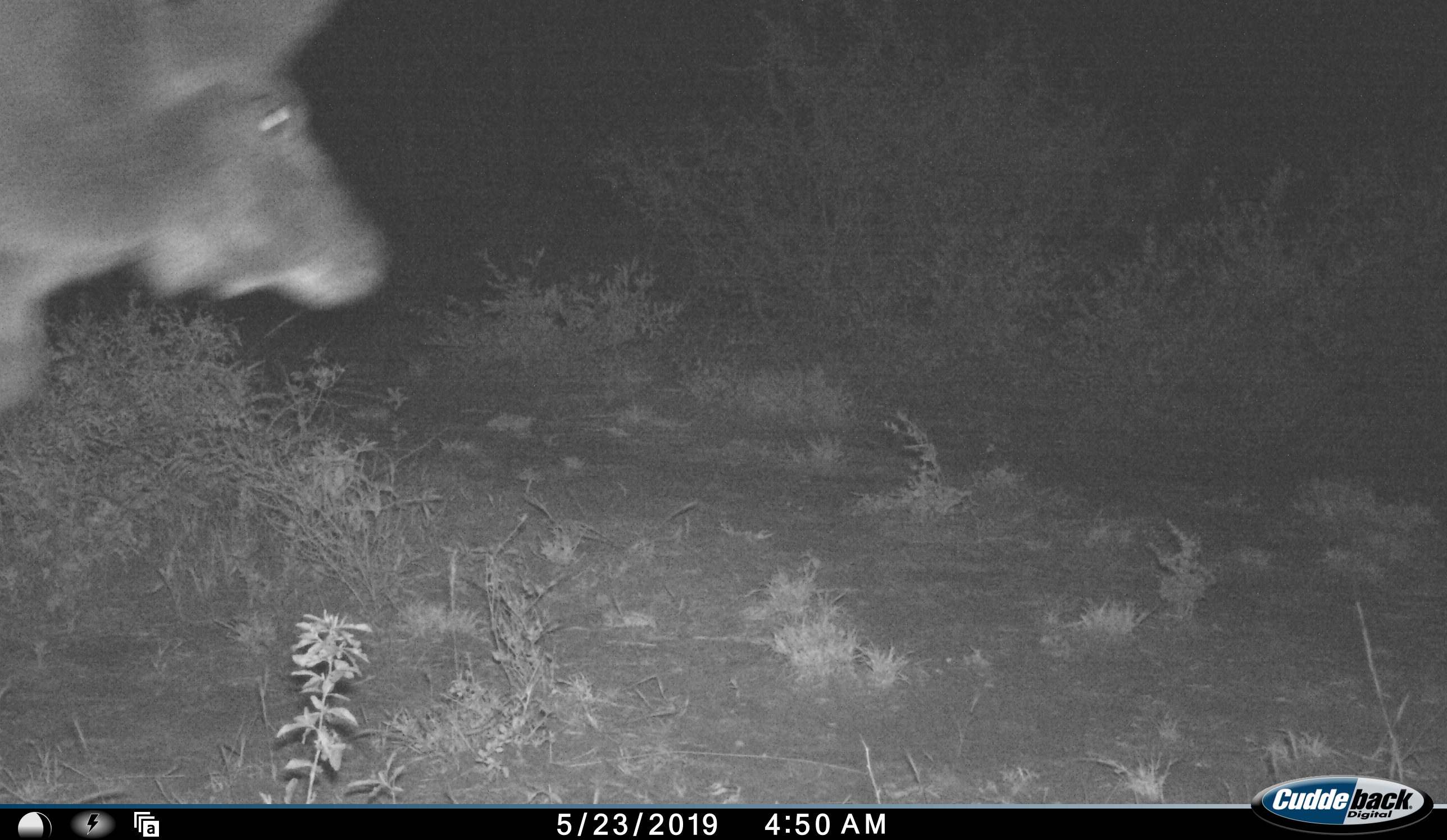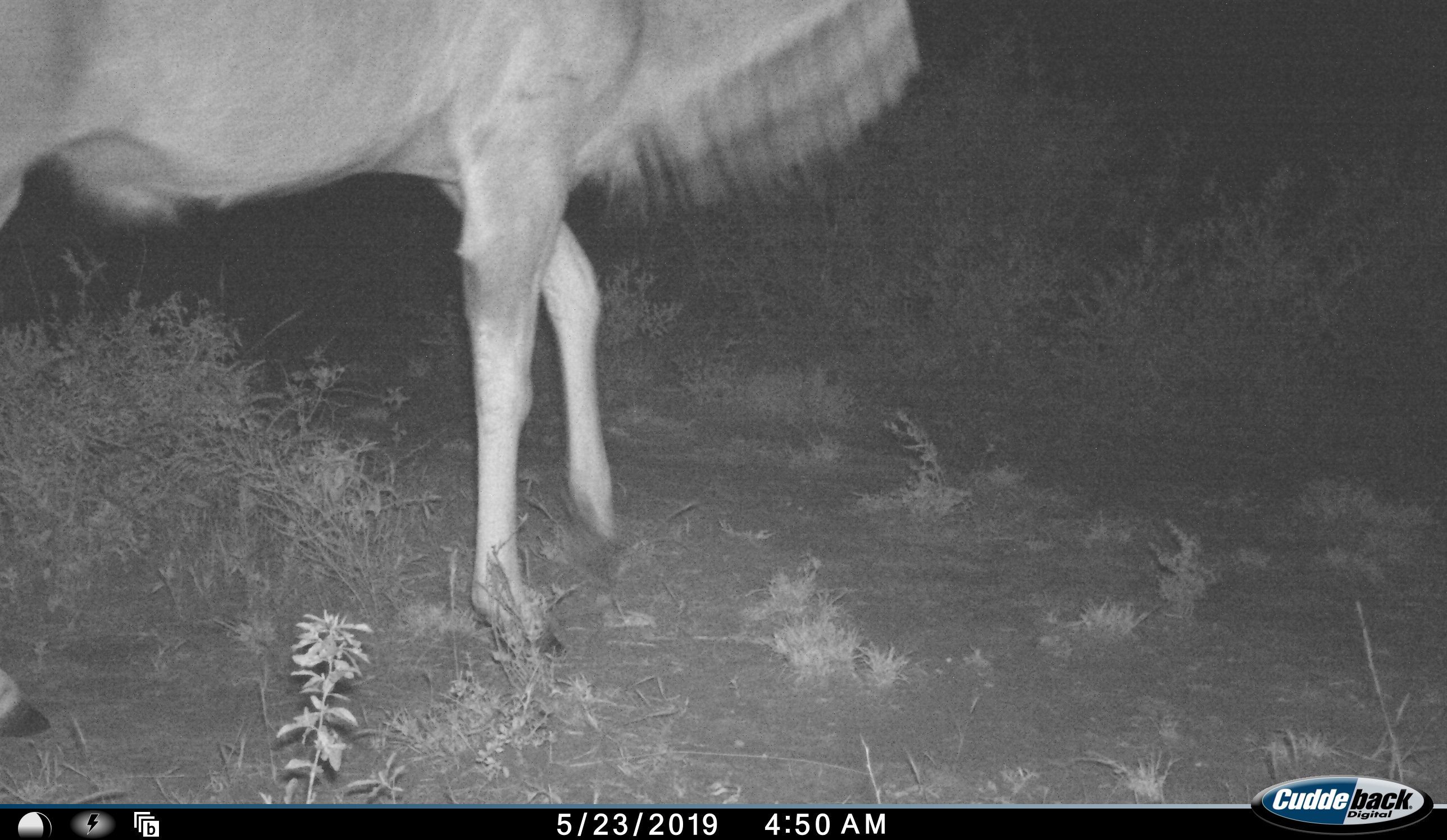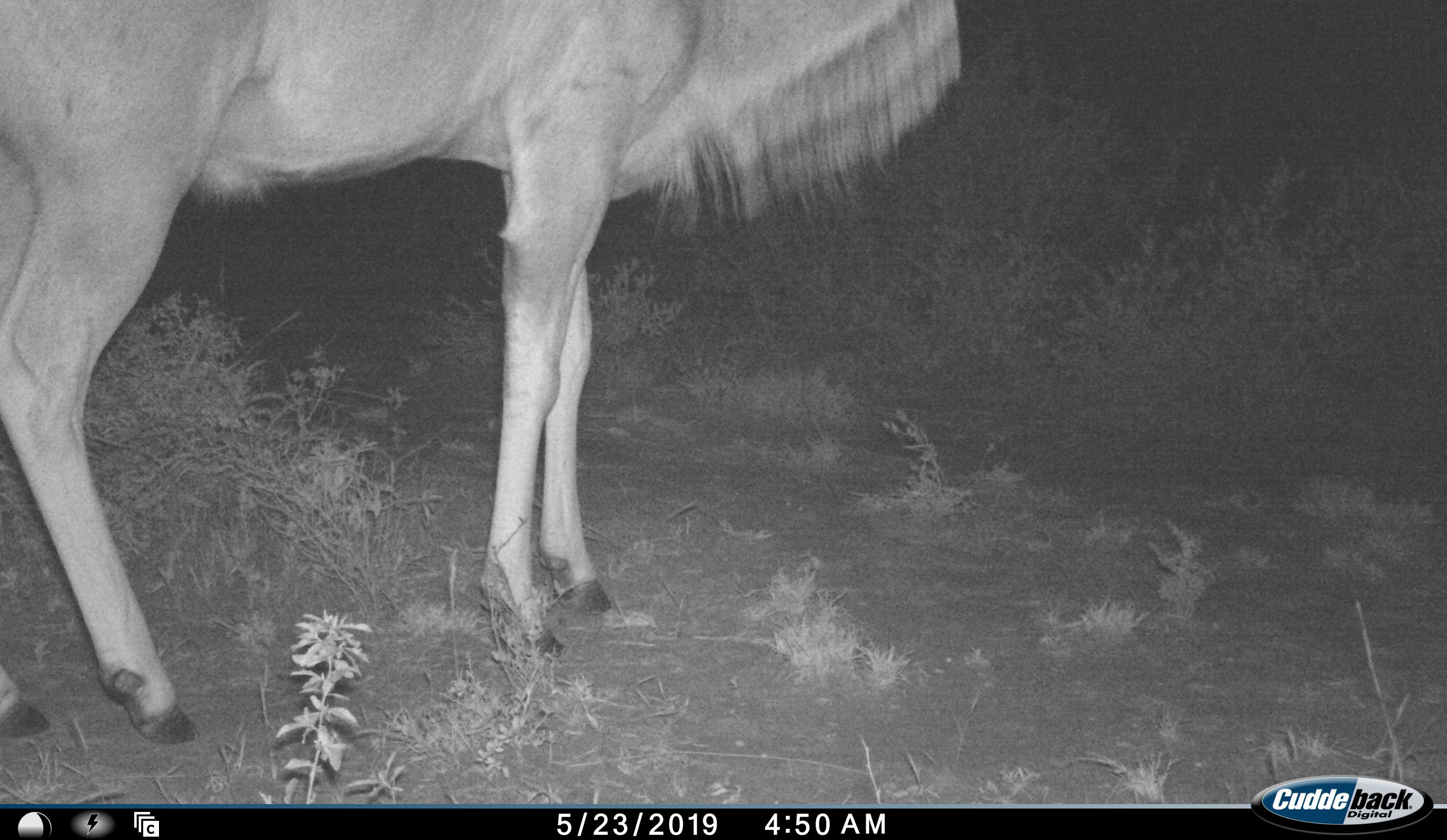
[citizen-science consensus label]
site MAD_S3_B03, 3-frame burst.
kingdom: Animalia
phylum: Chordata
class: Mammalia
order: Artiodactyla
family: Bovidae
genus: Tragelaphus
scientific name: Tragelaphus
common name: kudu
Kudu (Tragelaphus), count 1. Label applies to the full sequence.